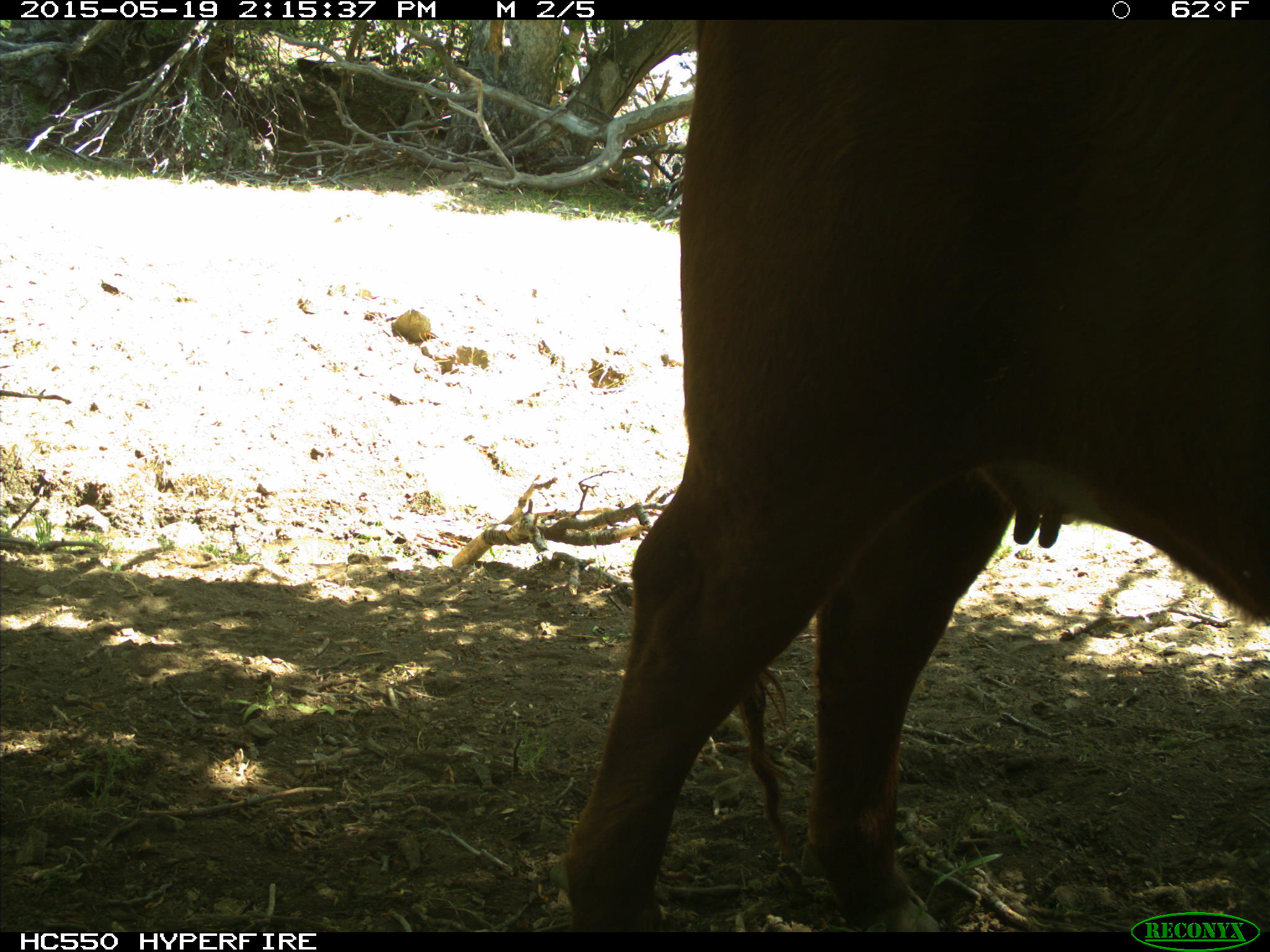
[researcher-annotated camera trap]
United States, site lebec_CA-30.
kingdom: Animalia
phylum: Chordata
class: Mammalia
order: Artiodactyla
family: Bovidae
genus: Bos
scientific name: Bos taurus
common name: domestic cow